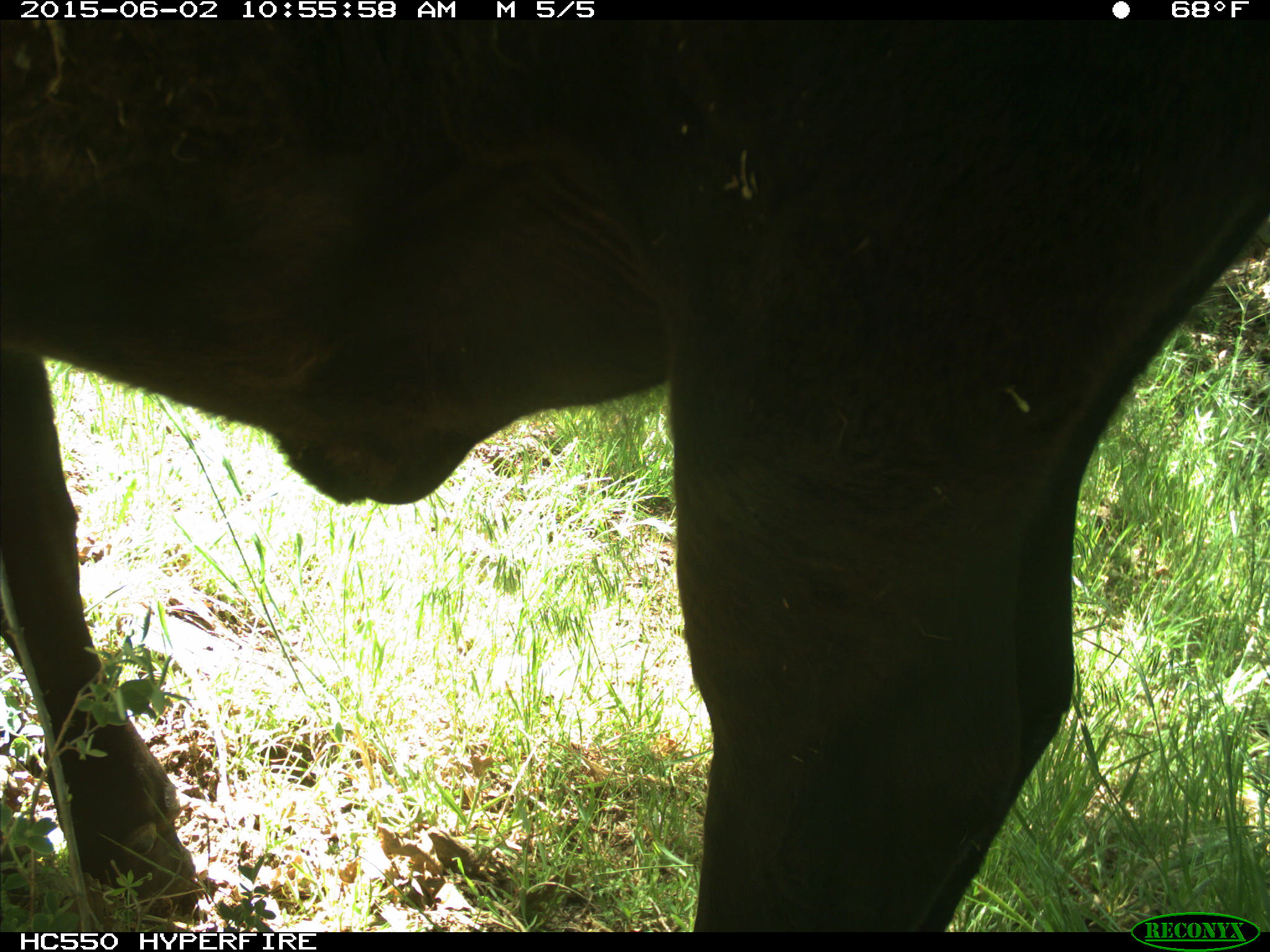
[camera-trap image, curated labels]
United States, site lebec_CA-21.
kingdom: Animalia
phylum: Chordata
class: Mammalia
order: Artiodactyla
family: Bovidae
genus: Bos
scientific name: Bos taurus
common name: domestic cow